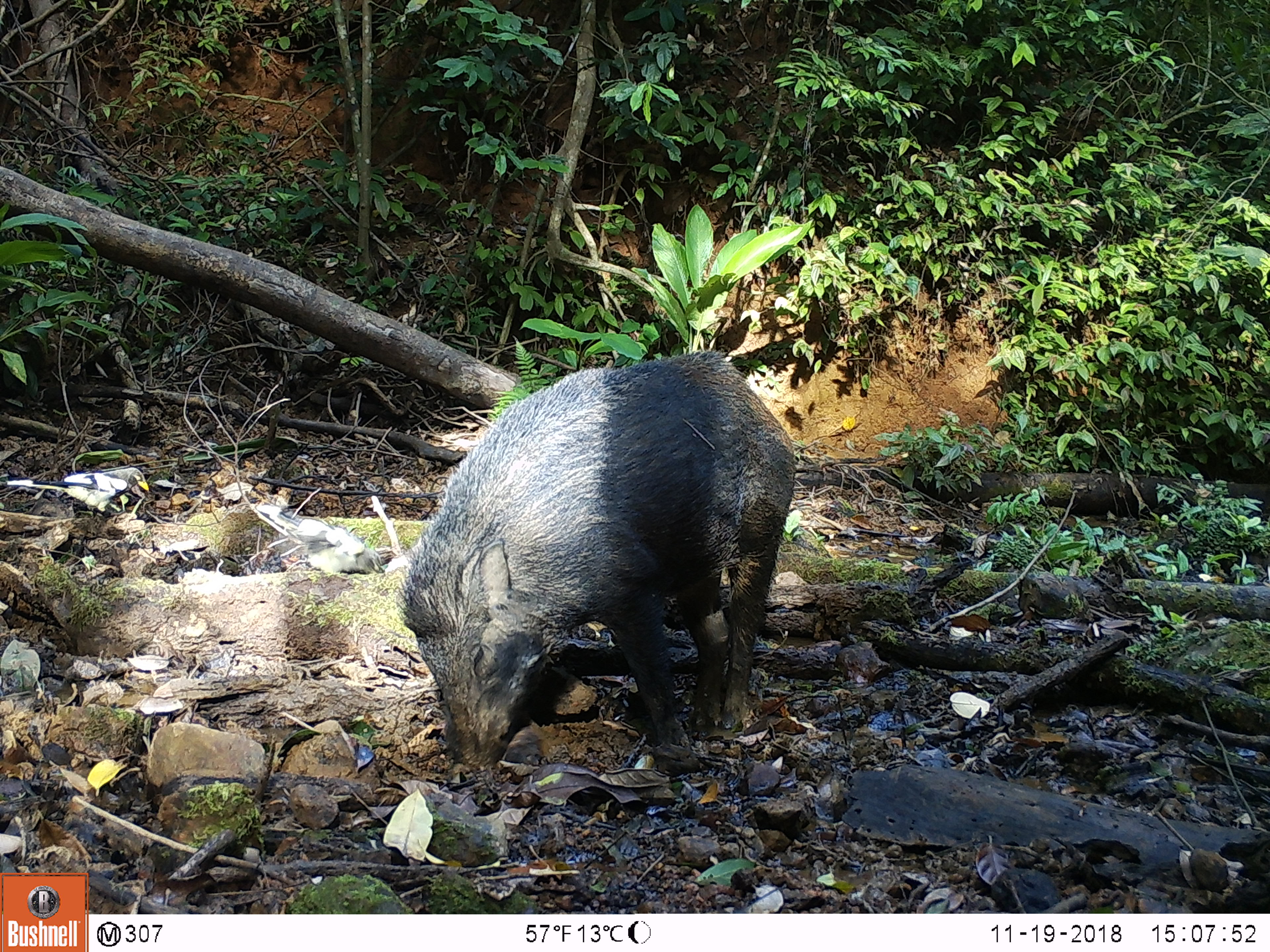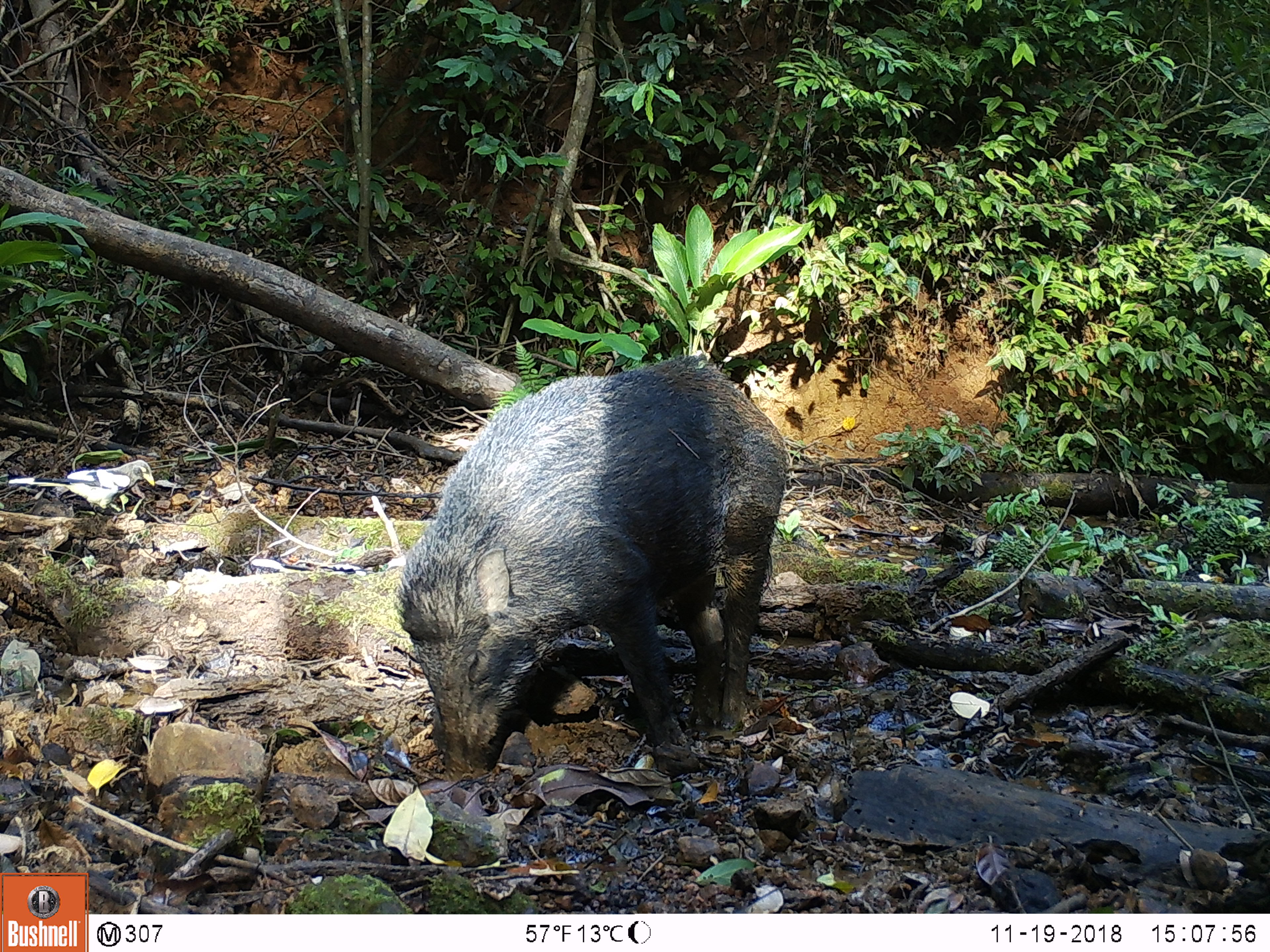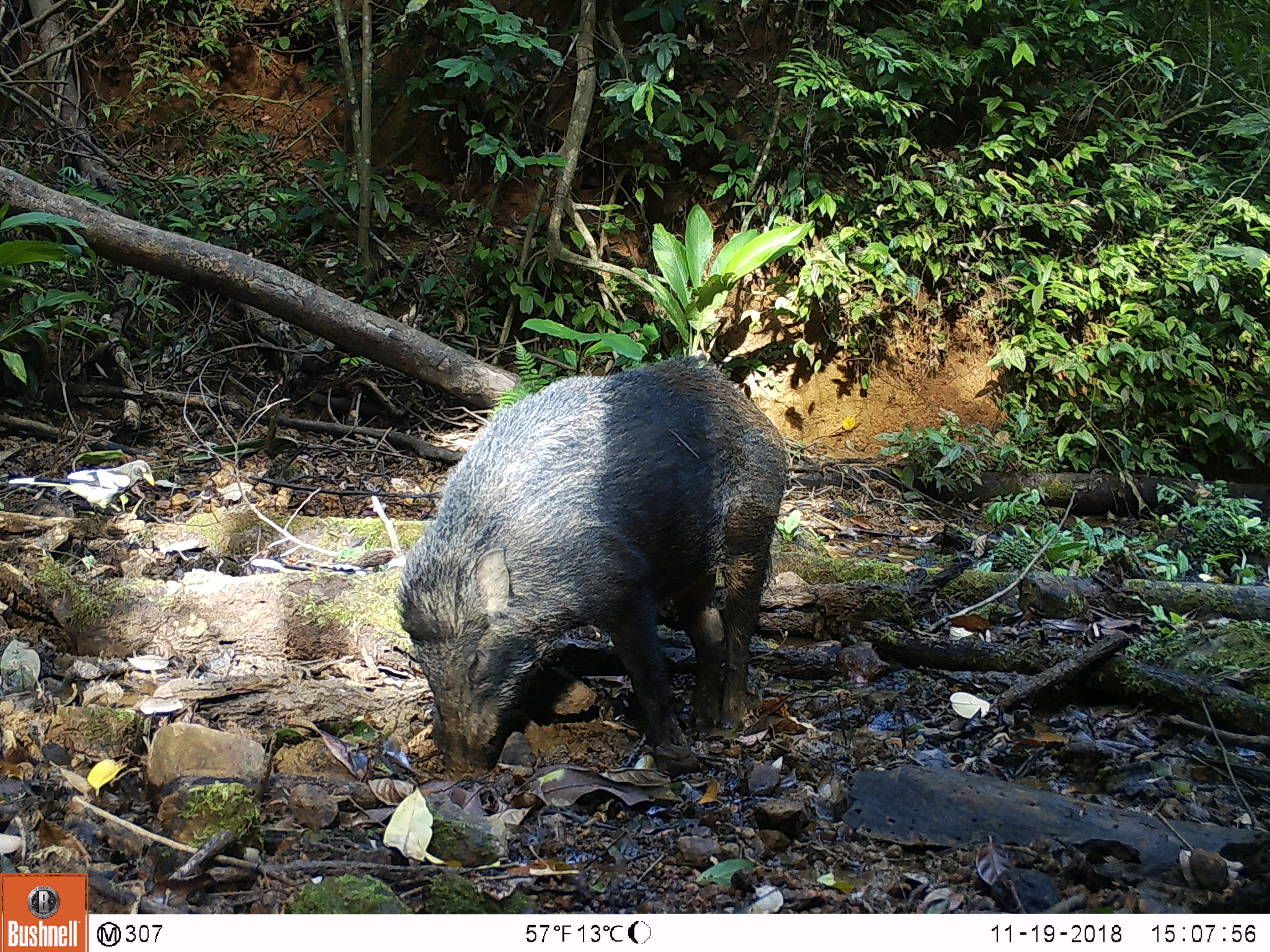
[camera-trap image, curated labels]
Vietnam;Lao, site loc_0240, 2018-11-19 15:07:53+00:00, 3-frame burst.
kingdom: Animalia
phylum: Chordata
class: Mammalia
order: Artiodactyla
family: Suidae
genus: Sus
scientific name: Sus scrofa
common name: eurasian wild pig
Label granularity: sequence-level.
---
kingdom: Animalia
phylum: Chordata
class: Aves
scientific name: Aves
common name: bird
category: unidentified bird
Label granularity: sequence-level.